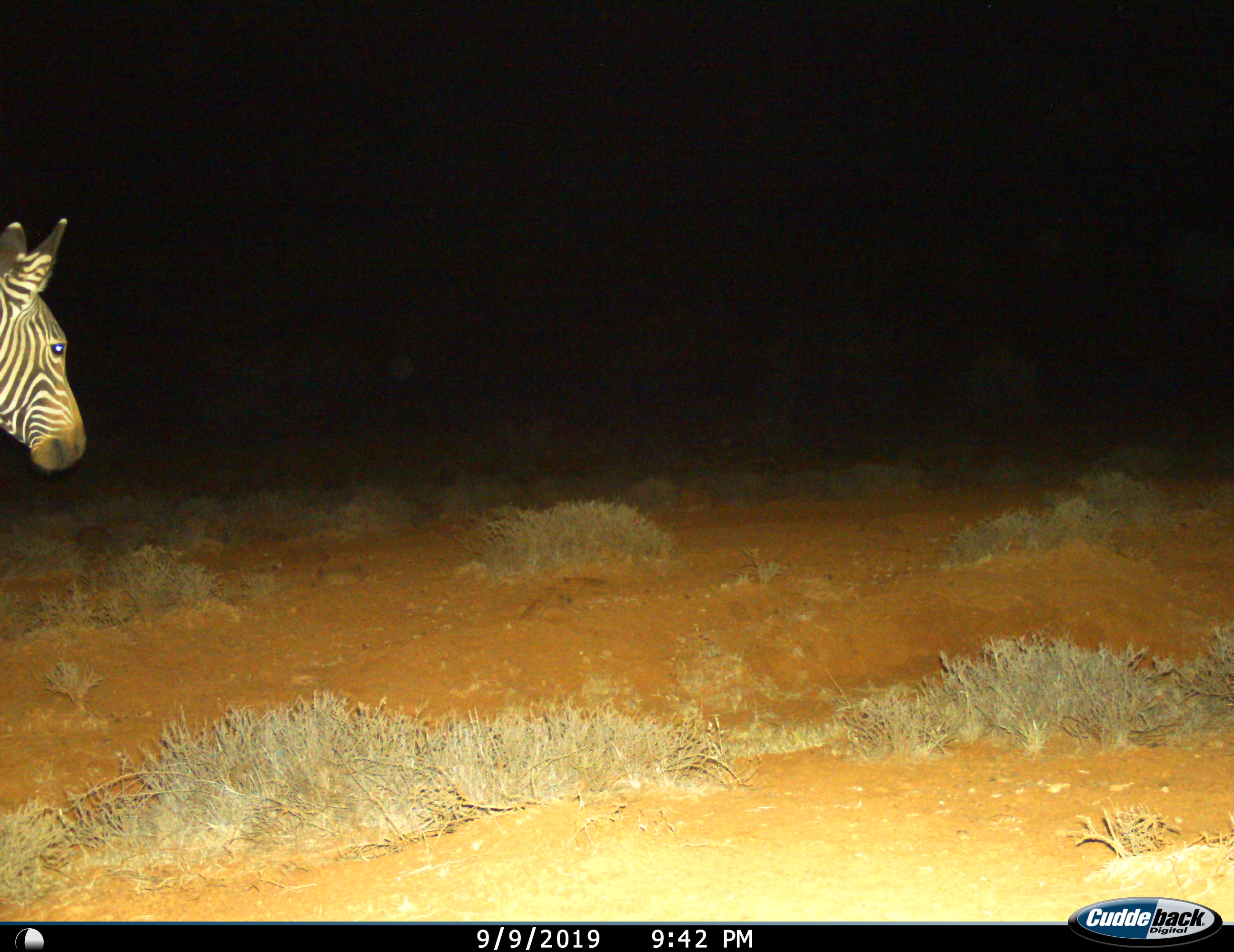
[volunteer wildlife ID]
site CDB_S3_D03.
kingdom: Animalia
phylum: Chordata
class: Mammalia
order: Perissodactyla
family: Equidae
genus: Equus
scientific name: Equus zebra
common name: mountain zebra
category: zebramountain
Zebramountain (mountain zebra) (Equus zebra), count 1. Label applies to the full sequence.